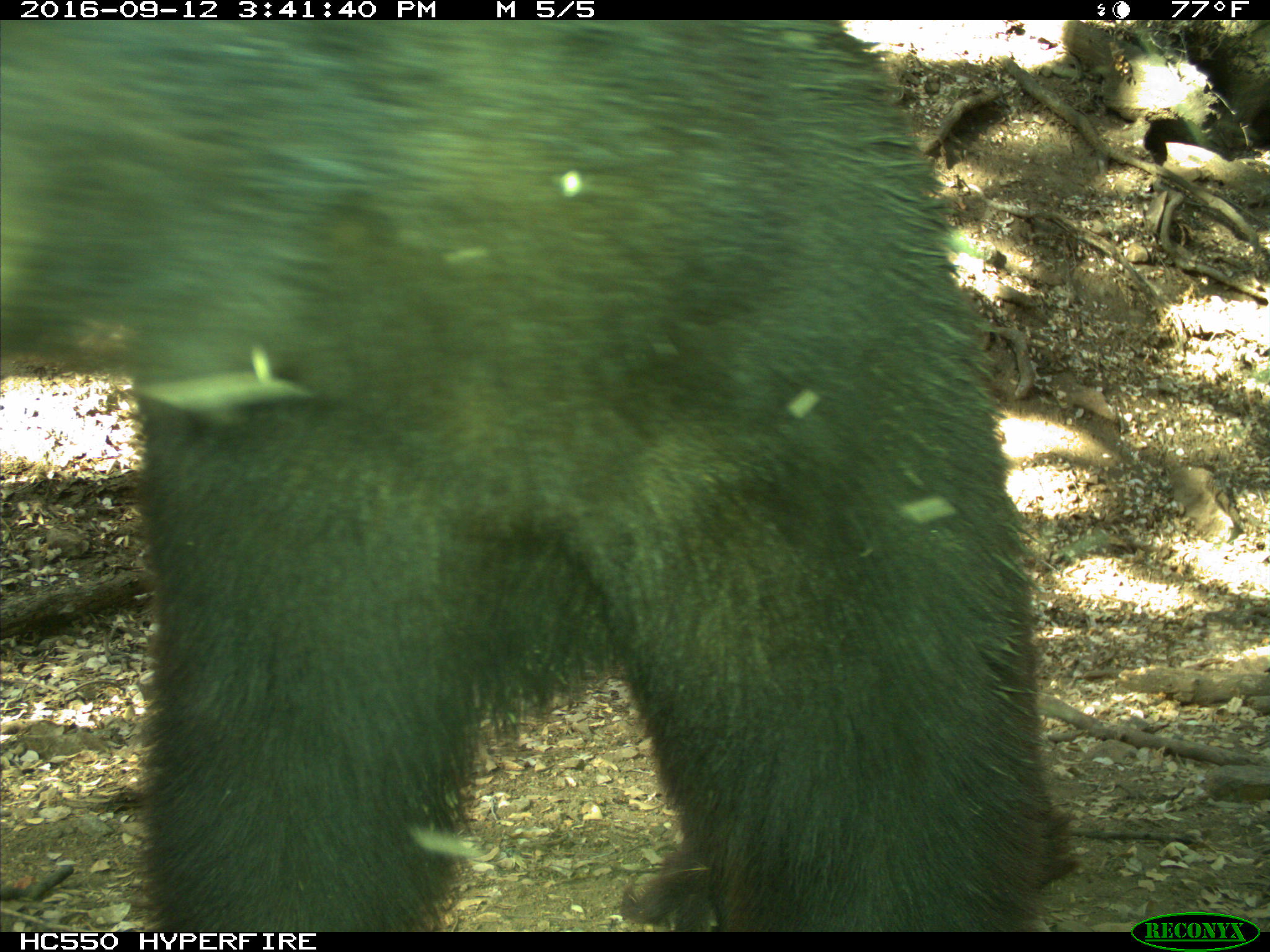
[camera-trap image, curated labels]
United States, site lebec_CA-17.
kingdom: Animalia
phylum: Chordata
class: Mammalia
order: Carnivora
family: Ursidae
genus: Ursus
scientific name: Ursus americanus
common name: american black bear